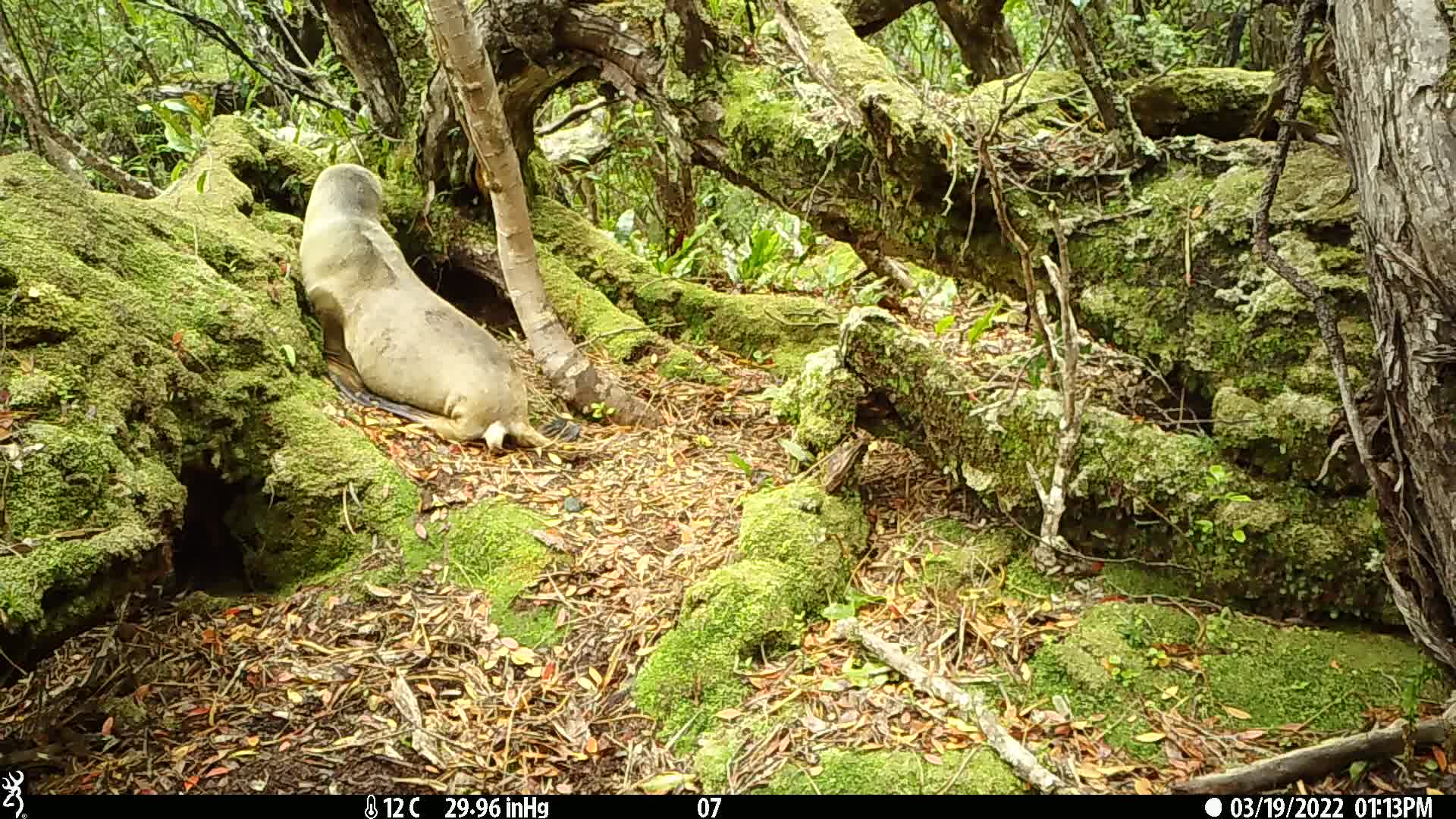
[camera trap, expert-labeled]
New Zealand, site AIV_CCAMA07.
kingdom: Animalia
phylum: Chordata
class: Mammalia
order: Carnivora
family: Otariidae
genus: Phocarctos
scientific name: Phocarctos hookeri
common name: new zealand sea lion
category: sealion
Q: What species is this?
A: Sealion (new zealand sea lion) (Phocarctos hookeri).